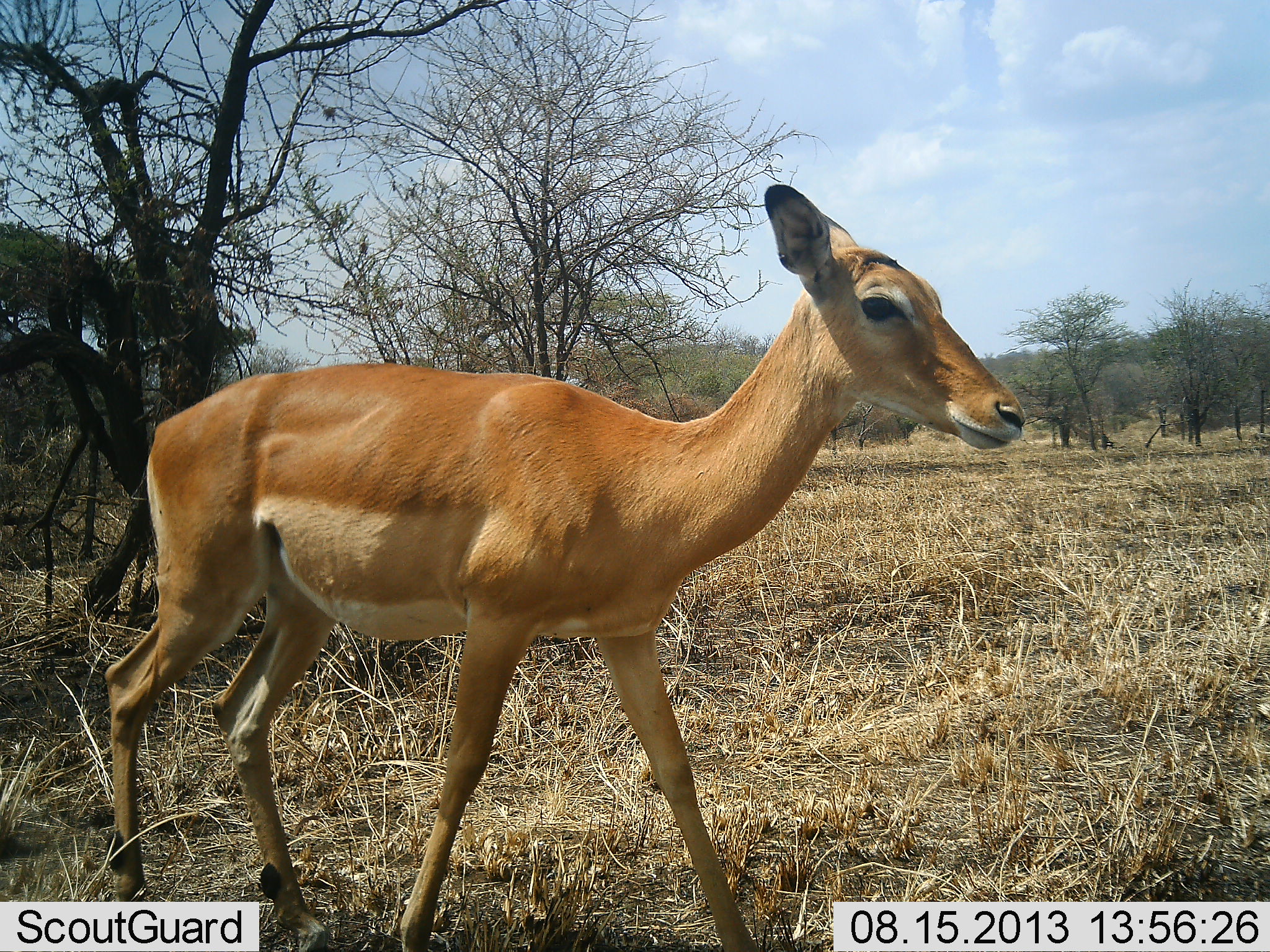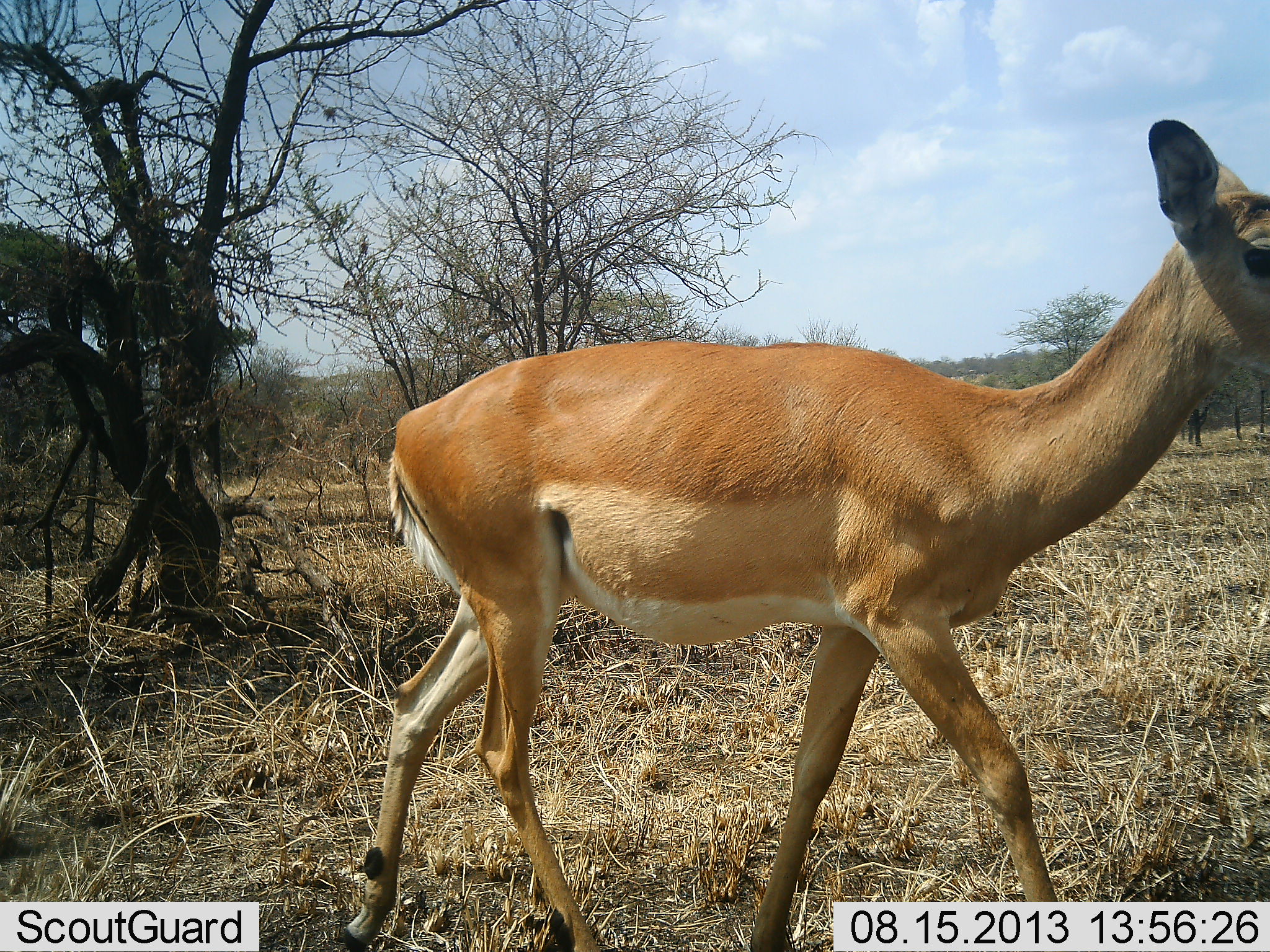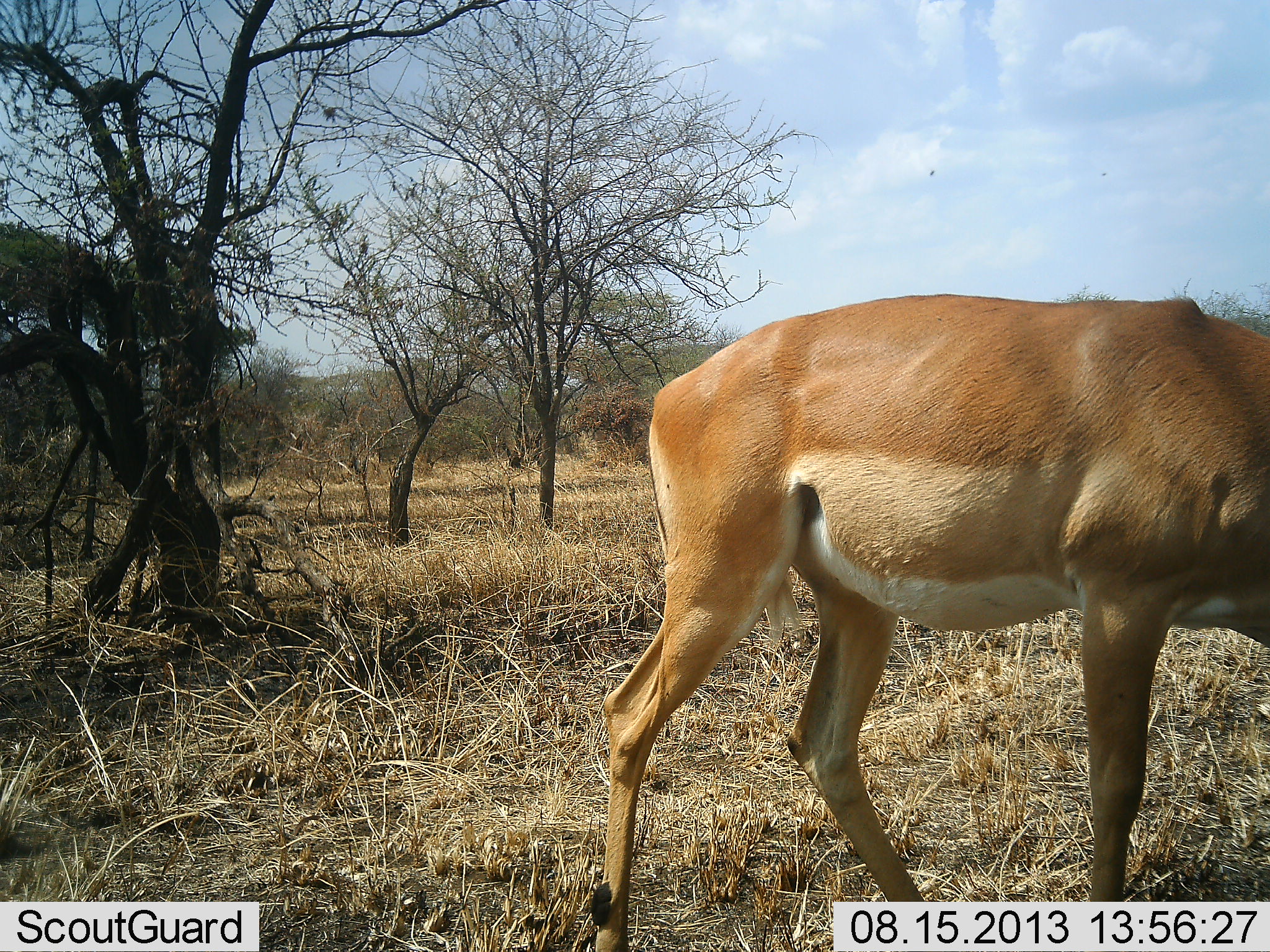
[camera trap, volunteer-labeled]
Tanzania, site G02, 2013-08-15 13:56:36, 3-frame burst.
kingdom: Animalia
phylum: Chordata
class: Mammalia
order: Artiodactyla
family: Bovidae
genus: Aepyceros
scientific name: Aepyceros melampus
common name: impala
Impala (Aepyceros melampus), count 1. Behavior (volunteer vote fractions): standing 6%, resting 0%, moving 94%, interacting 0%. Young present (vote fraction): 0%. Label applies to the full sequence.